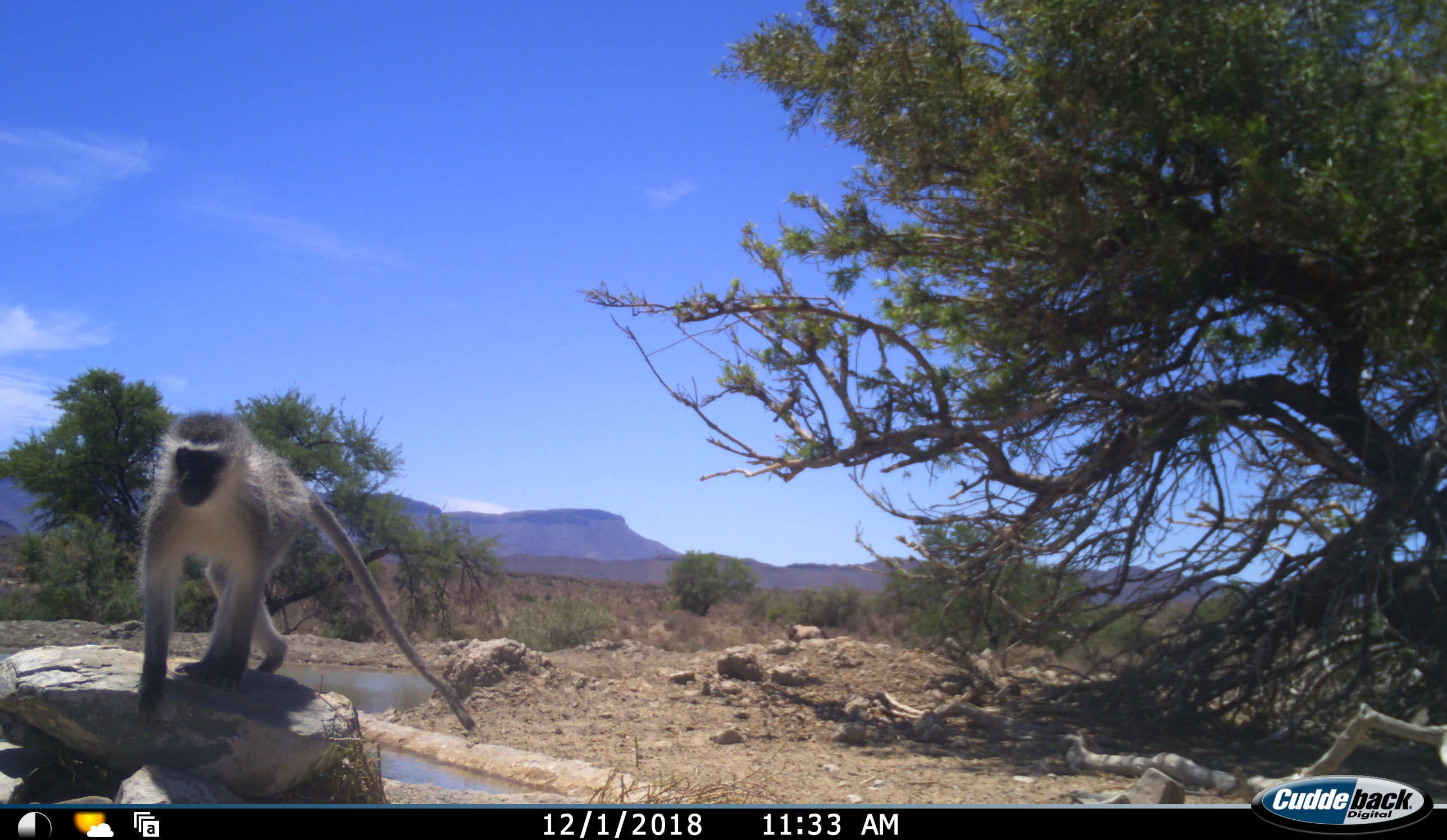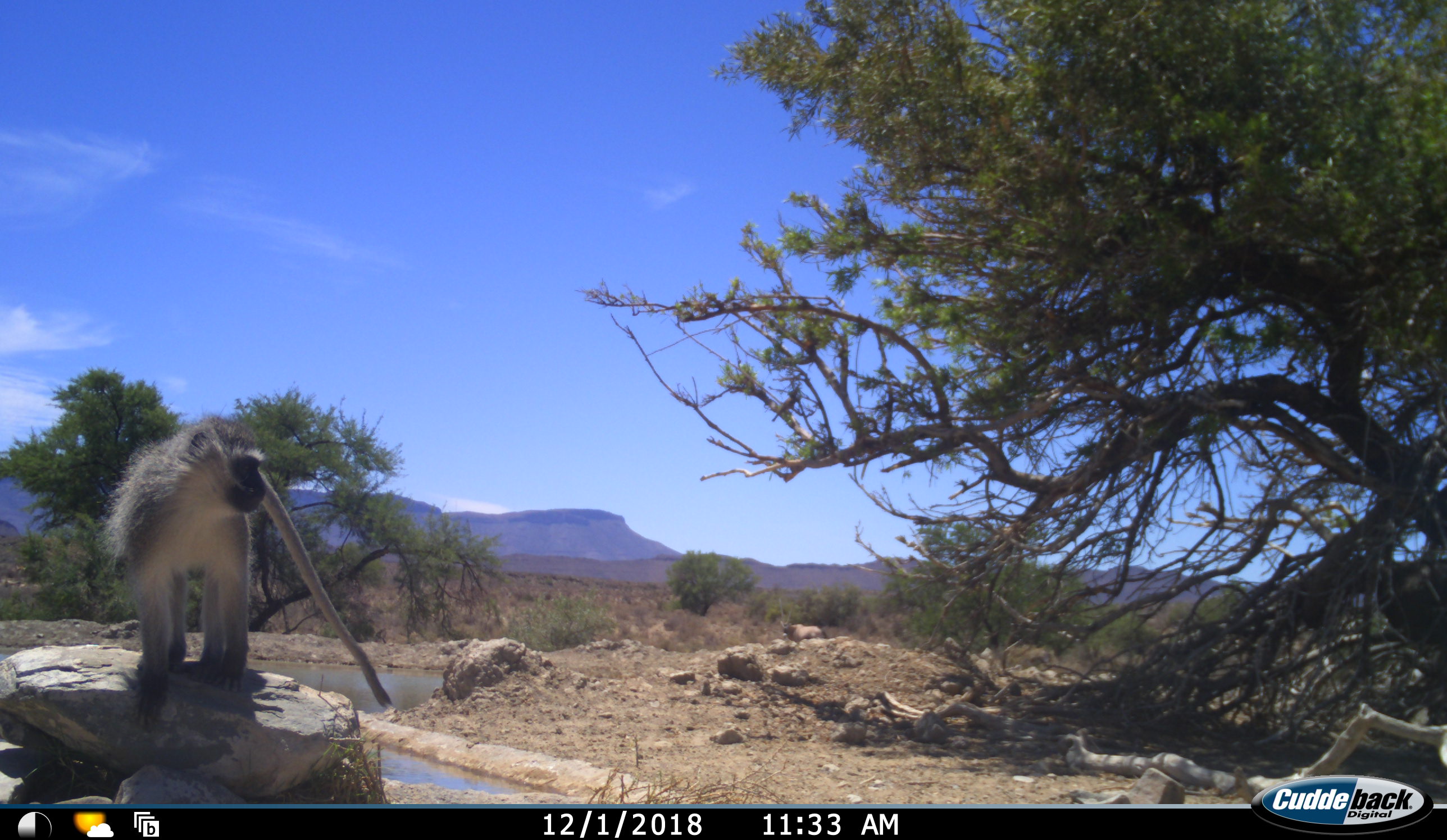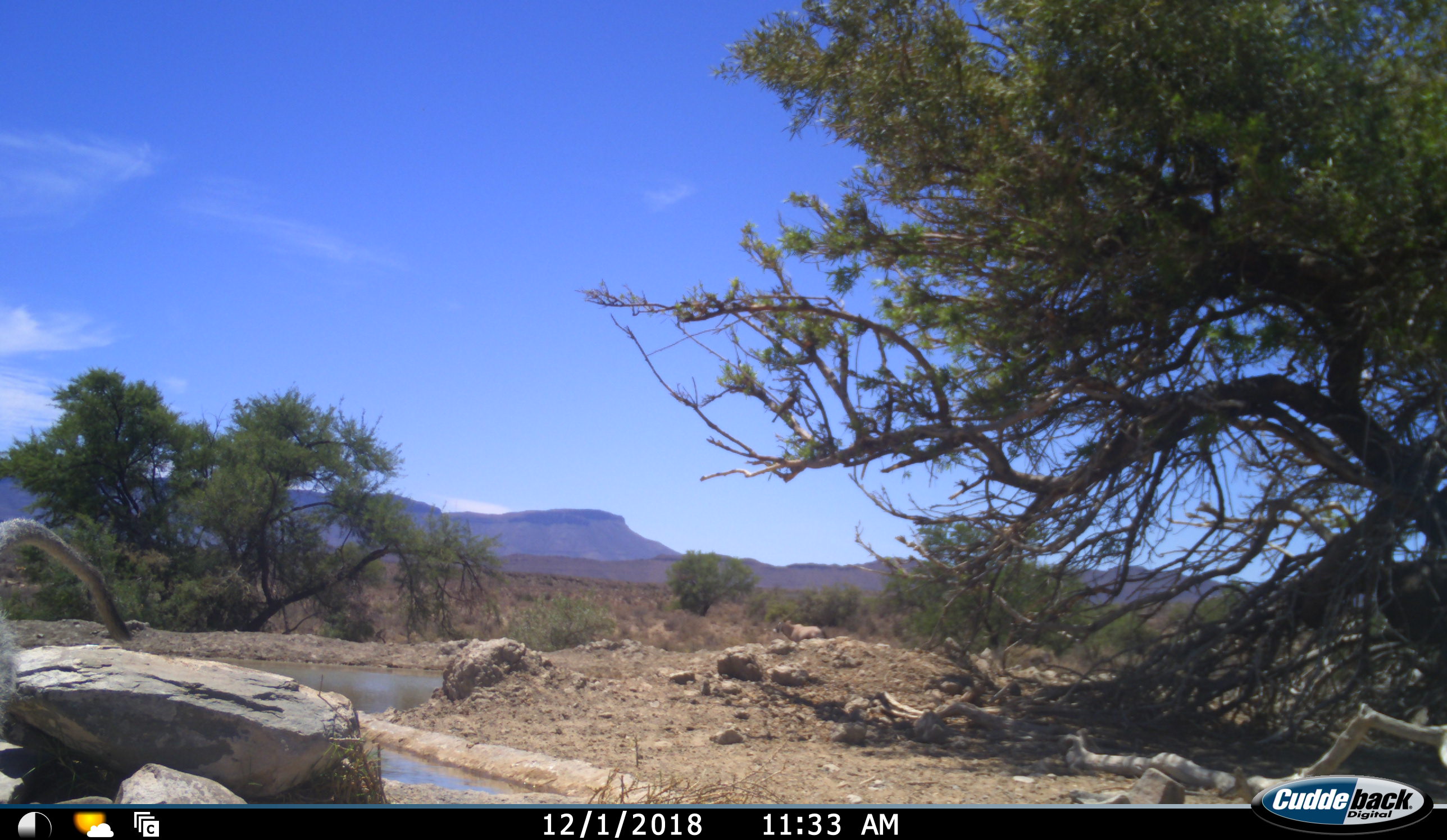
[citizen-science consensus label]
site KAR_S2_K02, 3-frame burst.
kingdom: Animalia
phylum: Chordata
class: Mammalia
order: Primates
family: Cercopithecidae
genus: Chlorocebus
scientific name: Chlorocebus pygerythrus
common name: vervet monkey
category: monkeyvervet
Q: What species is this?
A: Monkeyvervet (vervet monkey) (Chlorocebus pygerythrus).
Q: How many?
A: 1.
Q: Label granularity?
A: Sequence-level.